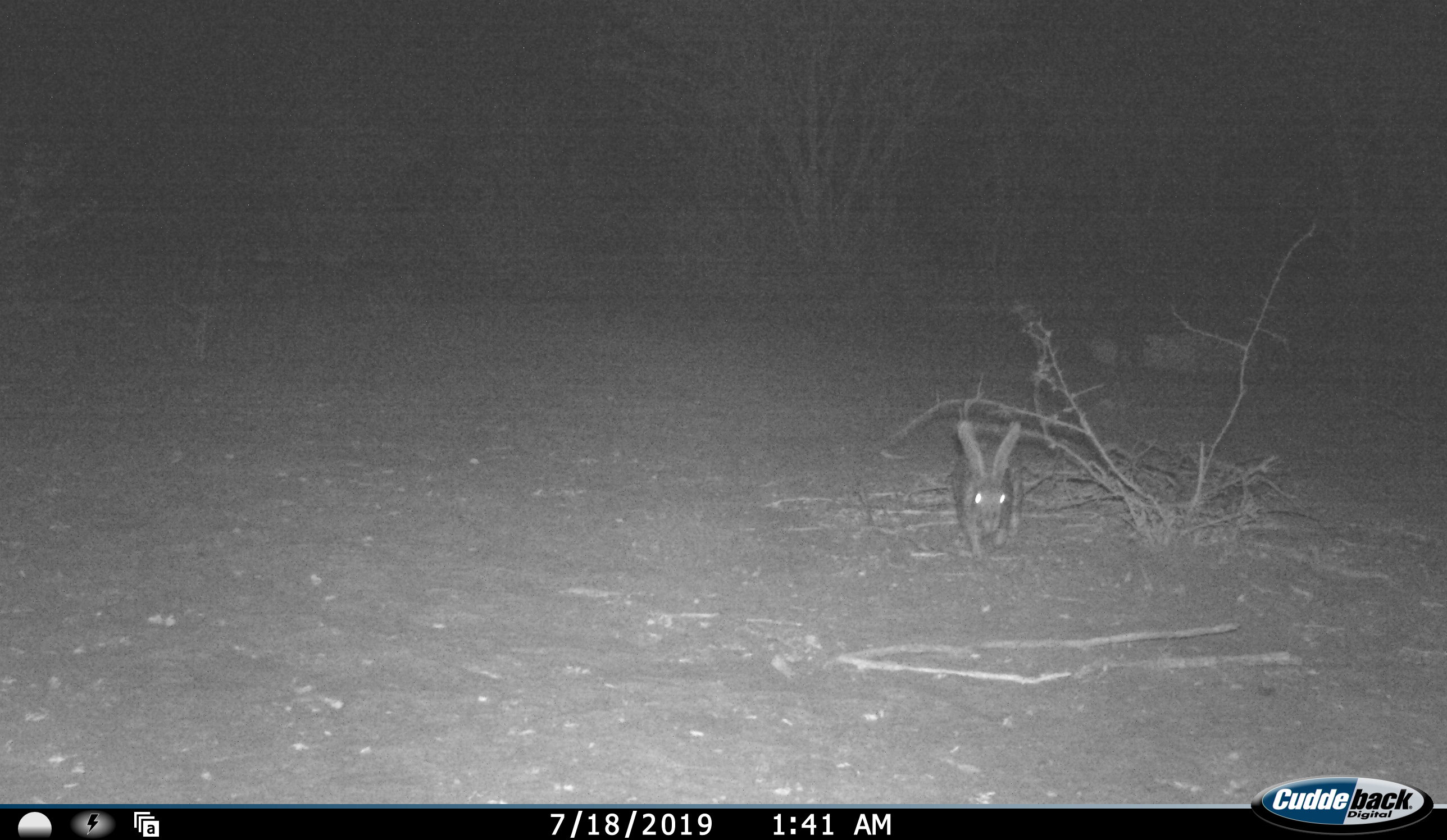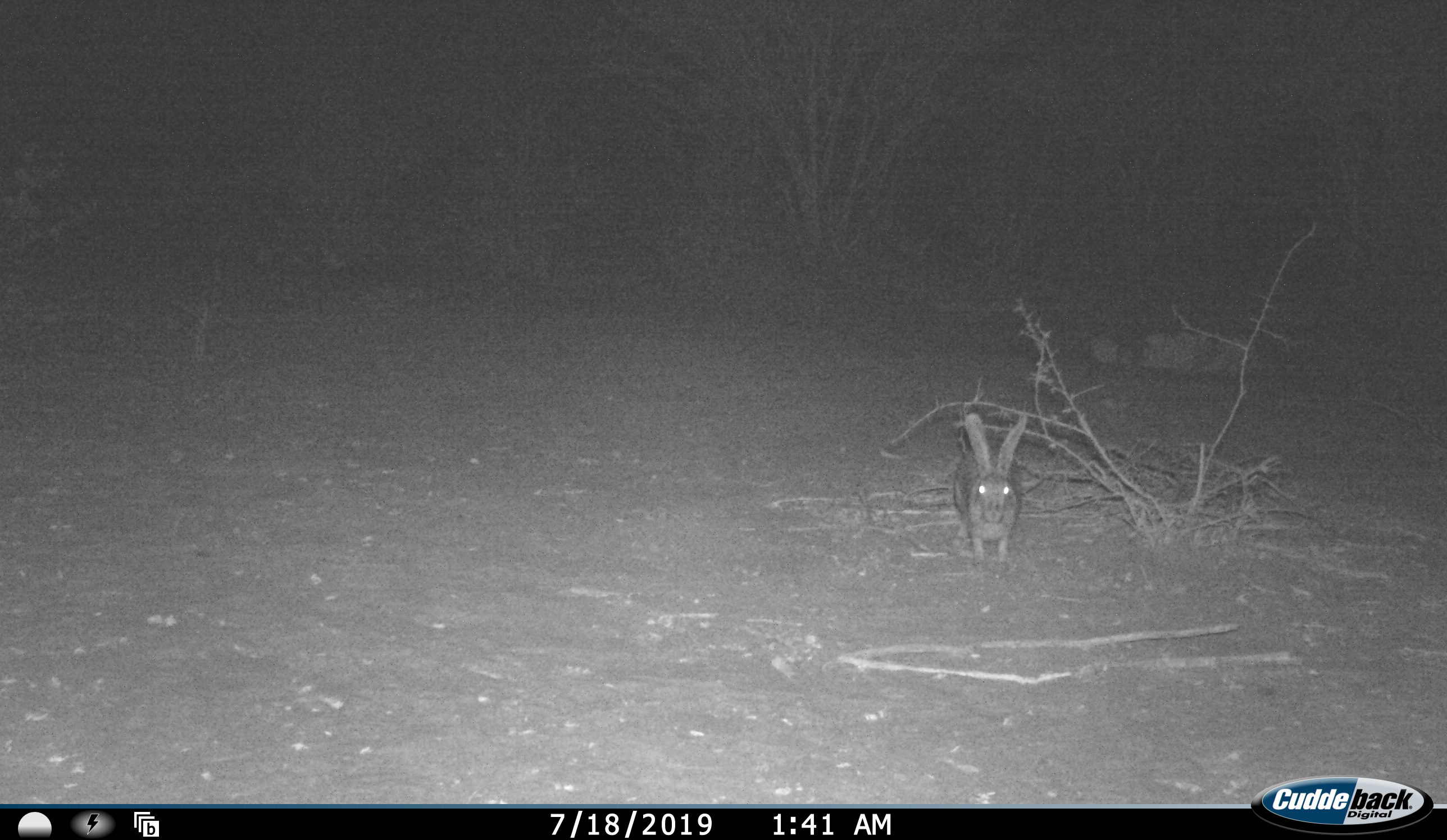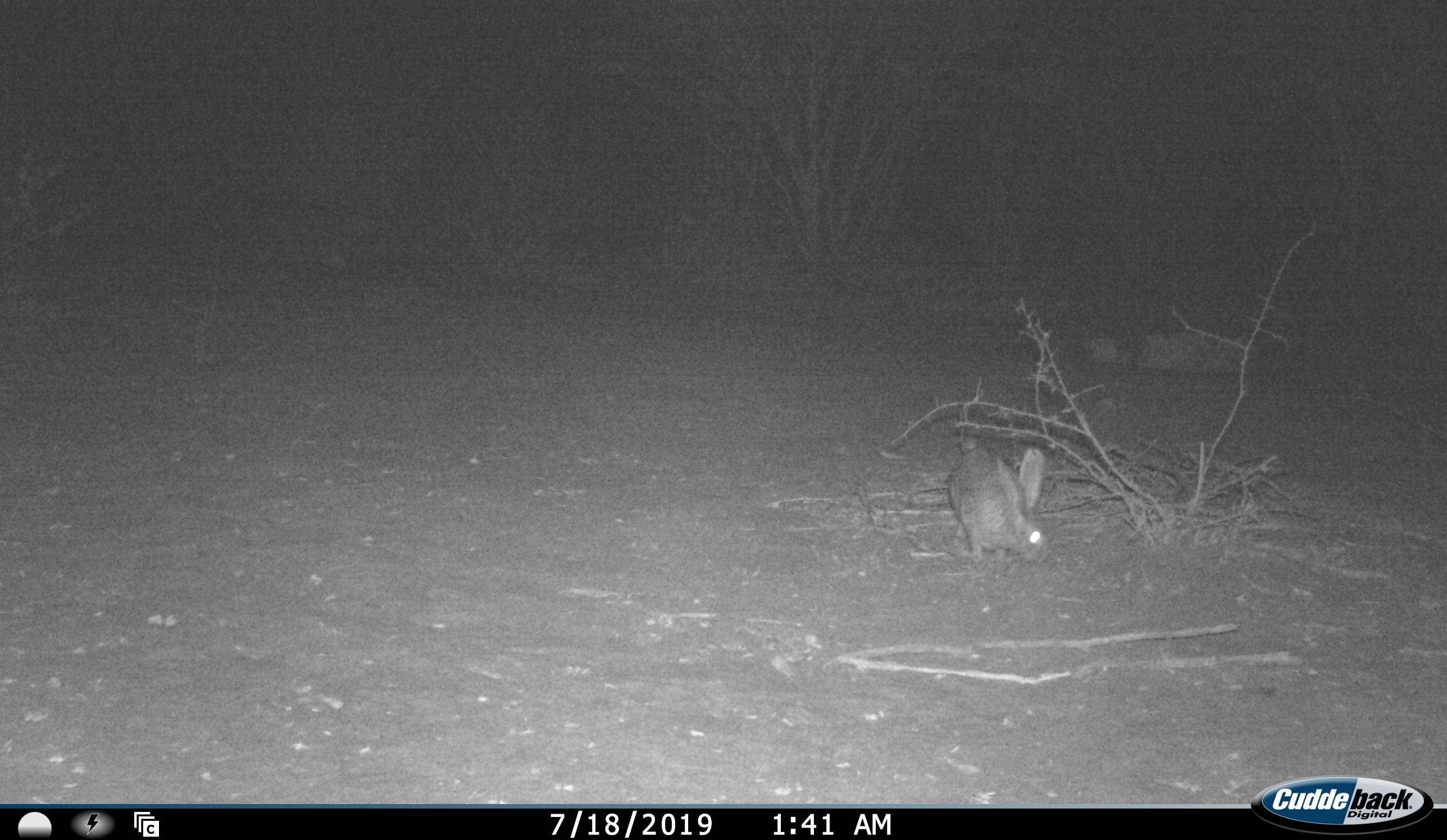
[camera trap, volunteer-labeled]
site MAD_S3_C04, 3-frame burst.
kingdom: Animalia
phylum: Chordata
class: Mammalia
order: Carnivora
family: Herpestidae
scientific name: Herpestidae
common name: mongoose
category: mongooseunknown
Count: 1.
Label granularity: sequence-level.